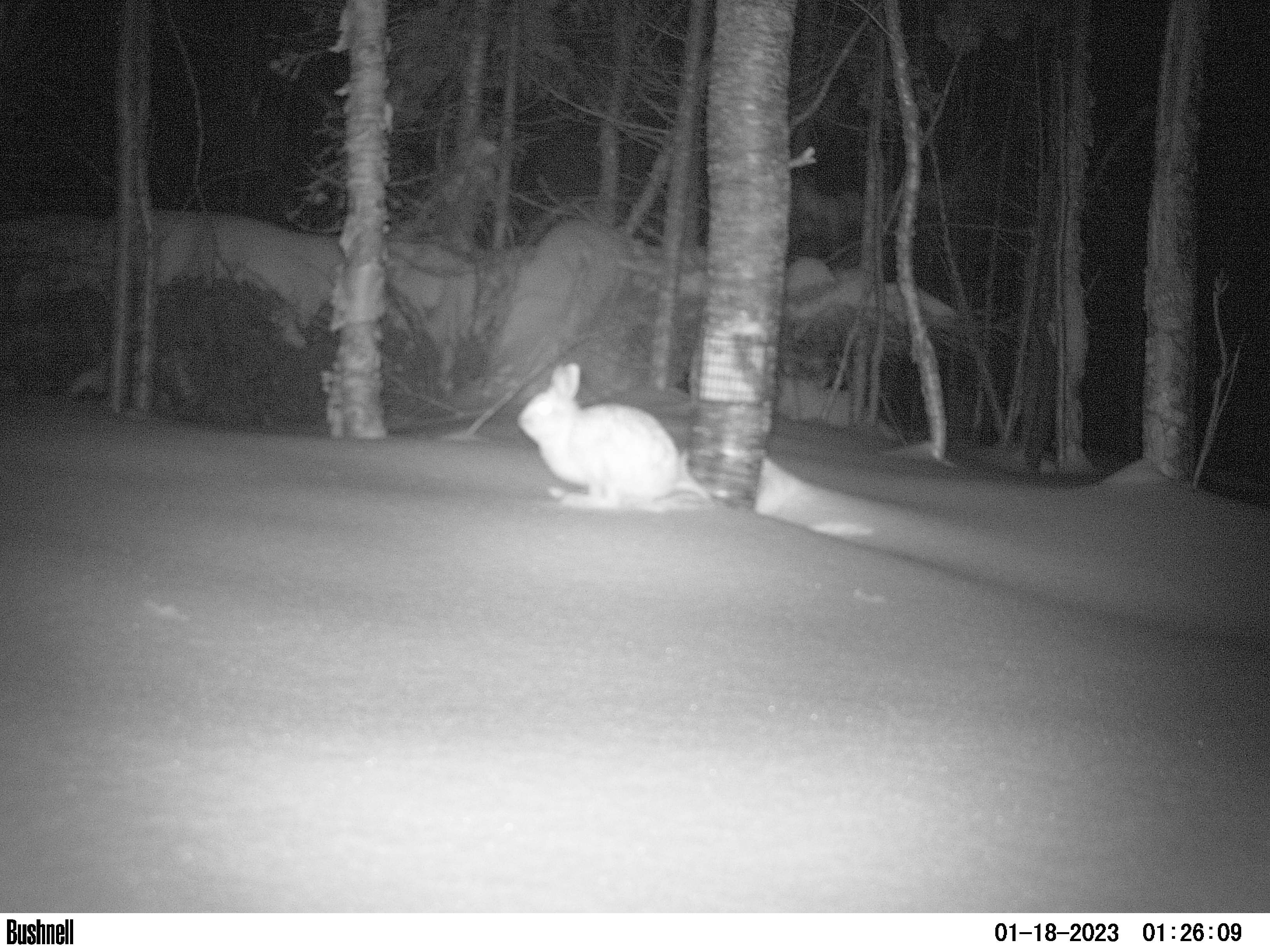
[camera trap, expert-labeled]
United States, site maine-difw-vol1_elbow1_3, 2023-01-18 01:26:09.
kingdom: Animalia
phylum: Chordata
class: Mammalia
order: Lagomorpha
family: Leporidae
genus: Lepus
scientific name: Lepus americanus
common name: snowshoe hare